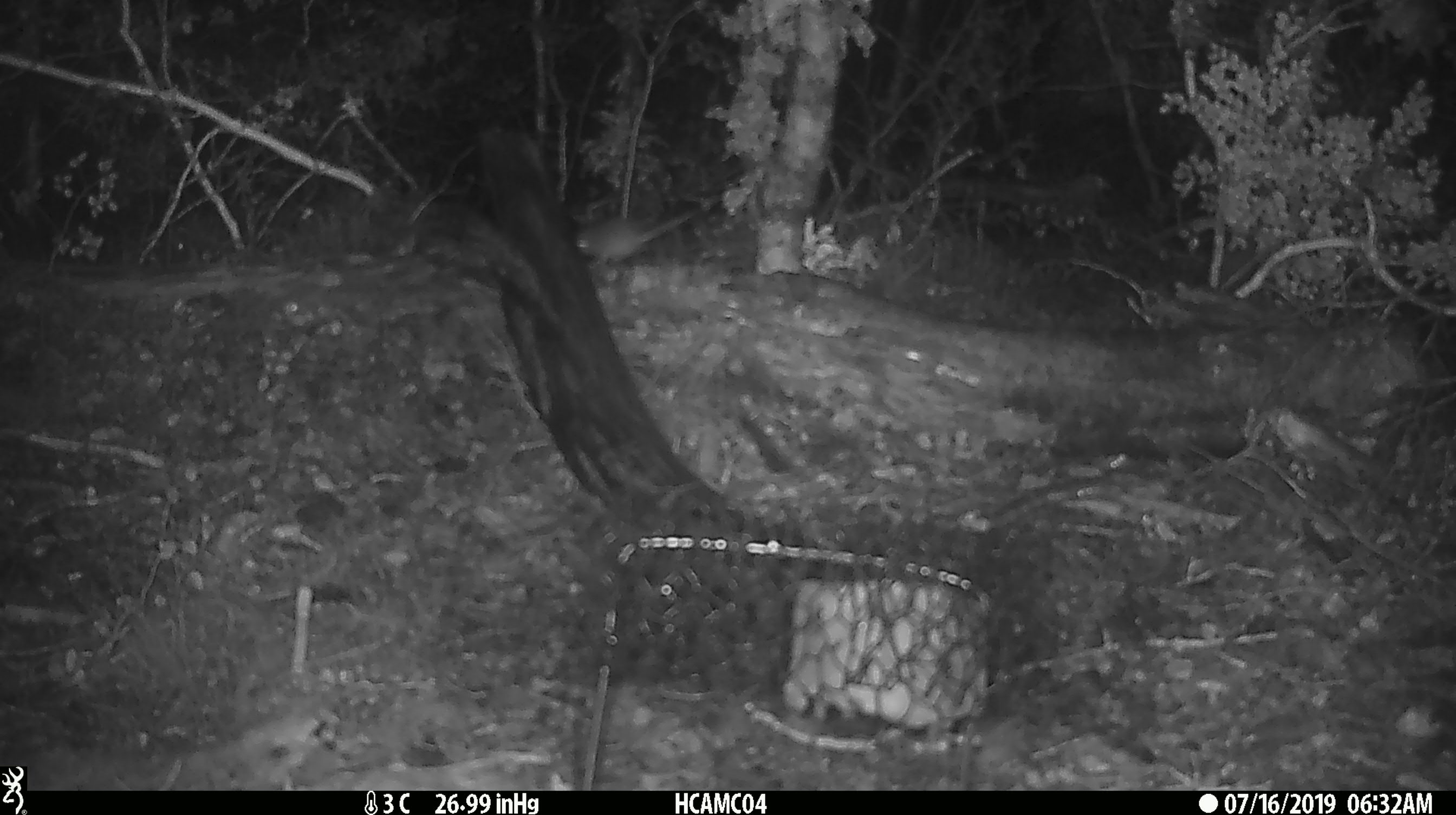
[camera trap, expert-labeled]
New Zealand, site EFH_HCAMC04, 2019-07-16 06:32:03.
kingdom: Animalia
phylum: Chordata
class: Mammalia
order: Rodentia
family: Muridae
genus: Mus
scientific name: Mus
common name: mouse